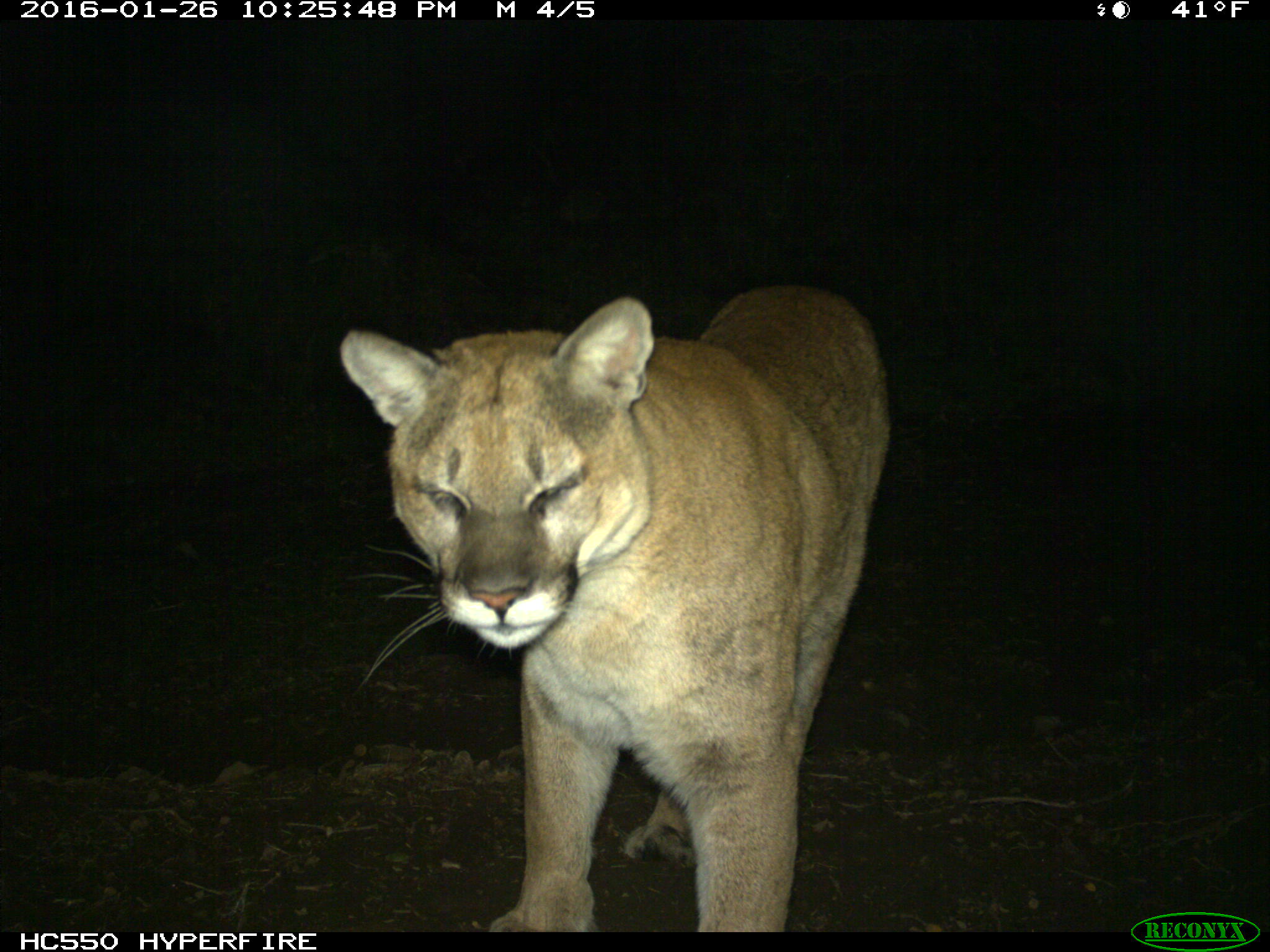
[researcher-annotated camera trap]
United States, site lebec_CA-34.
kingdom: Animalia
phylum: Chordata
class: Mammalia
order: Carnivora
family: Felidae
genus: Puma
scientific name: Puma concolor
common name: mountain lion